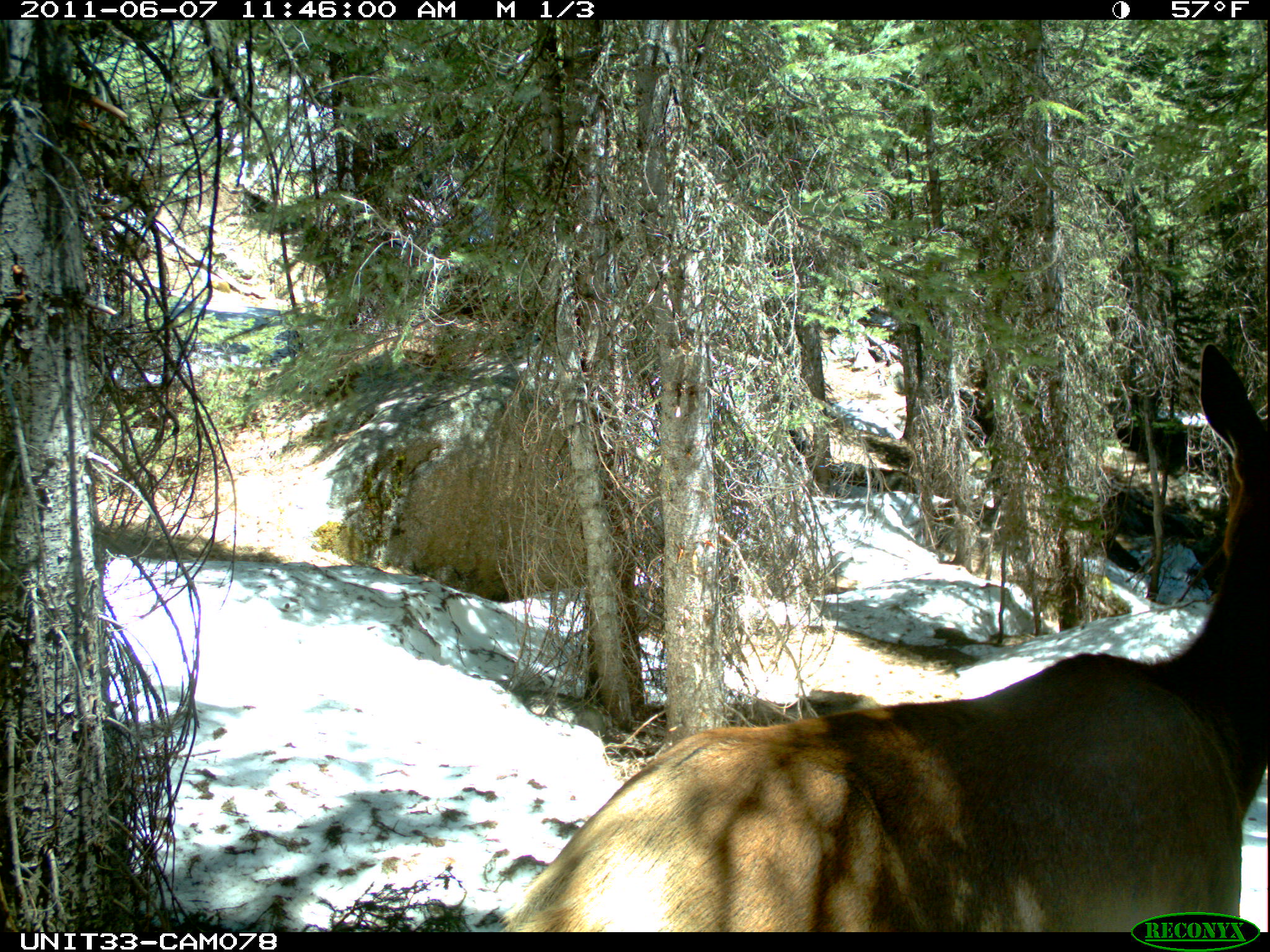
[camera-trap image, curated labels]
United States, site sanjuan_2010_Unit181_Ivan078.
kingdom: Animalia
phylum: Chordata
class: Mammalia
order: Artiodactyla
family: Cervidae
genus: Cervus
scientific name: Cervus elaphus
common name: red deer